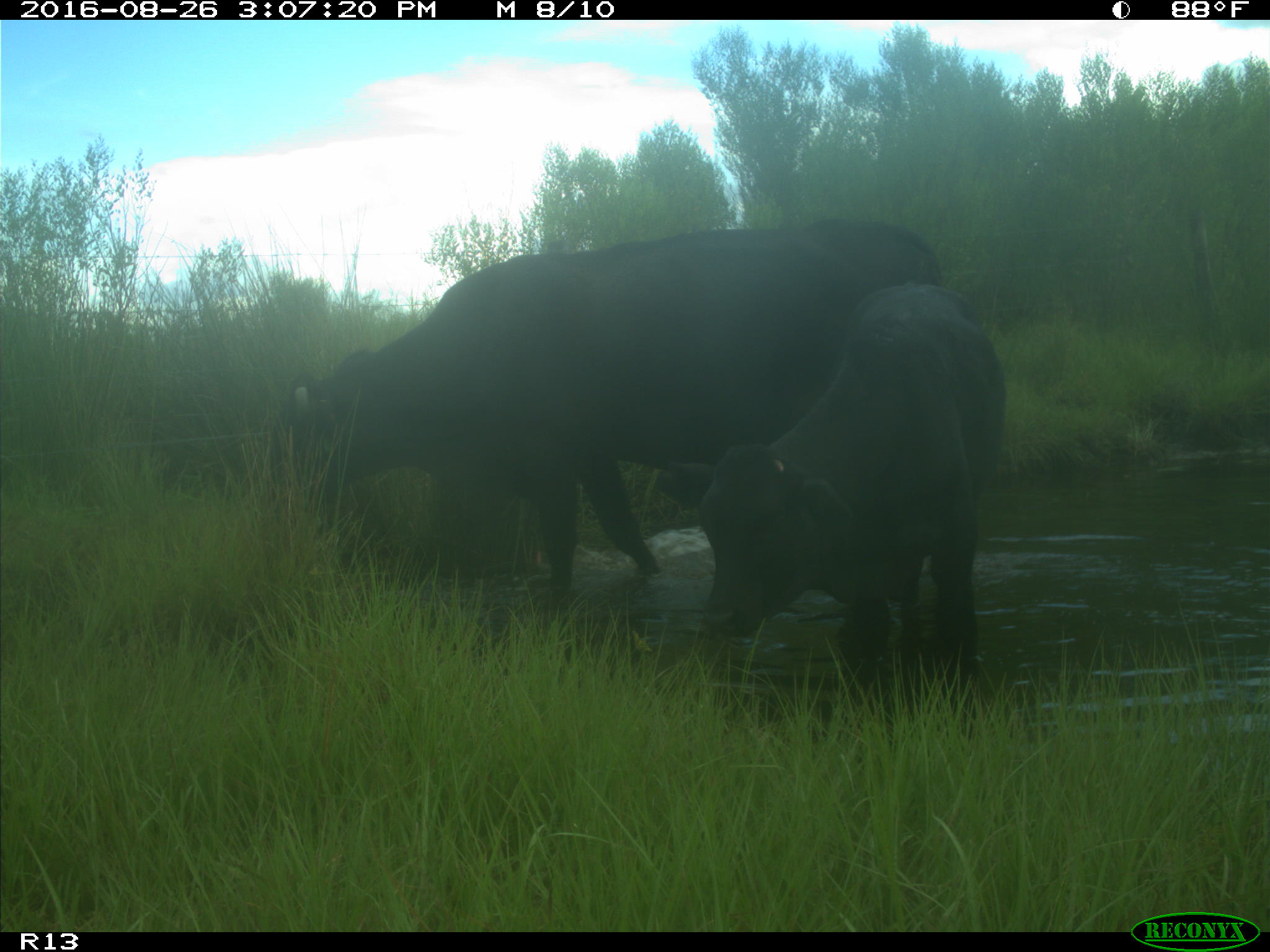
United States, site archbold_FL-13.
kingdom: Animalia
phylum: Chordata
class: Mammalia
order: Artiodactyla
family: Bovidae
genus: Bos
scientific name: Bos taurus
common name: domestic cow